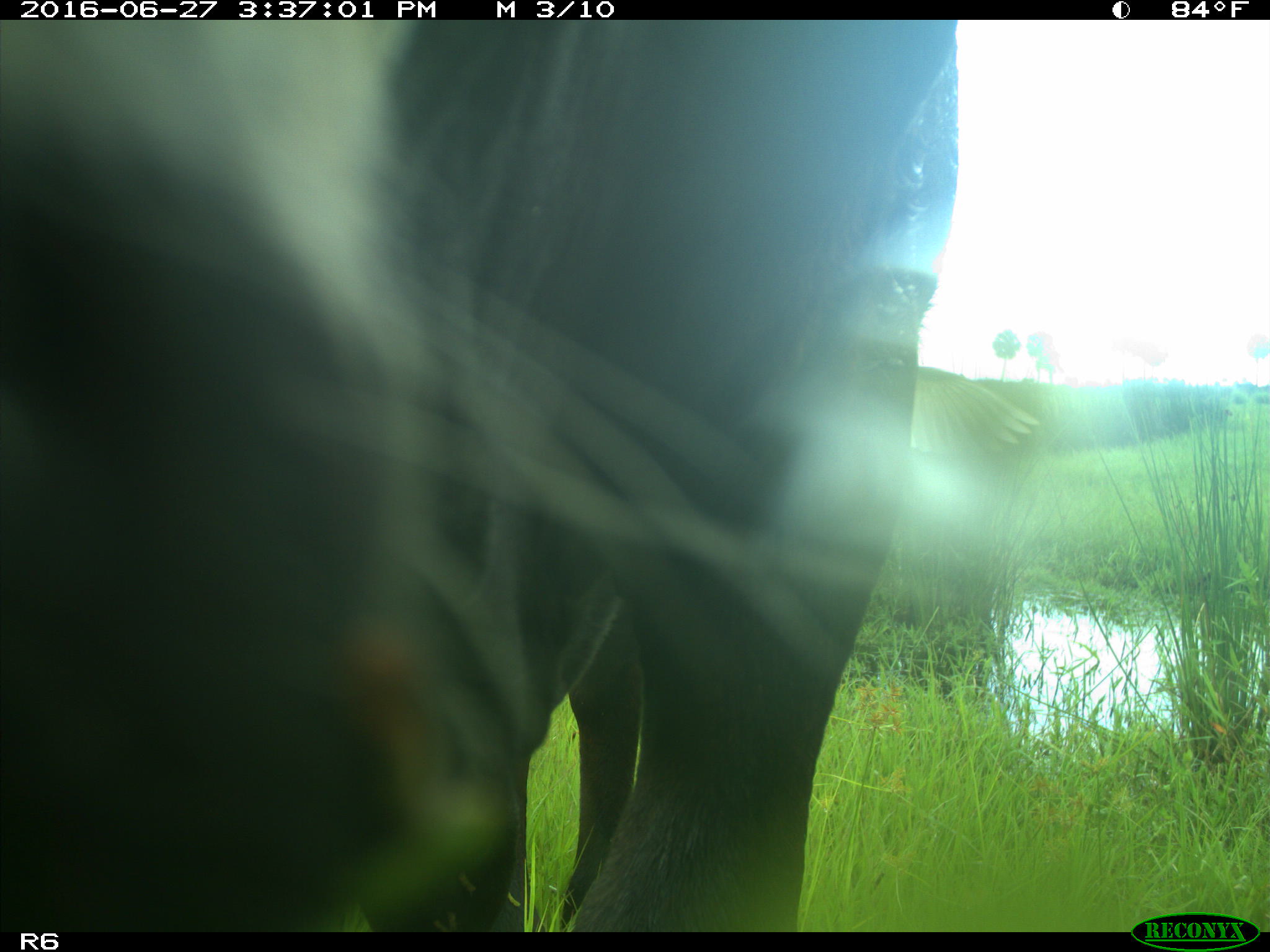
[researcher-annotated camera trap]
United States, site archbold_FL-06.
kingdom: Animalia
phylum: Chordata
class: Mammalia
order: Artiodactyla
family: Bovidae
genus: Bos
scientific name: Bos taurus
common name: domestic cow